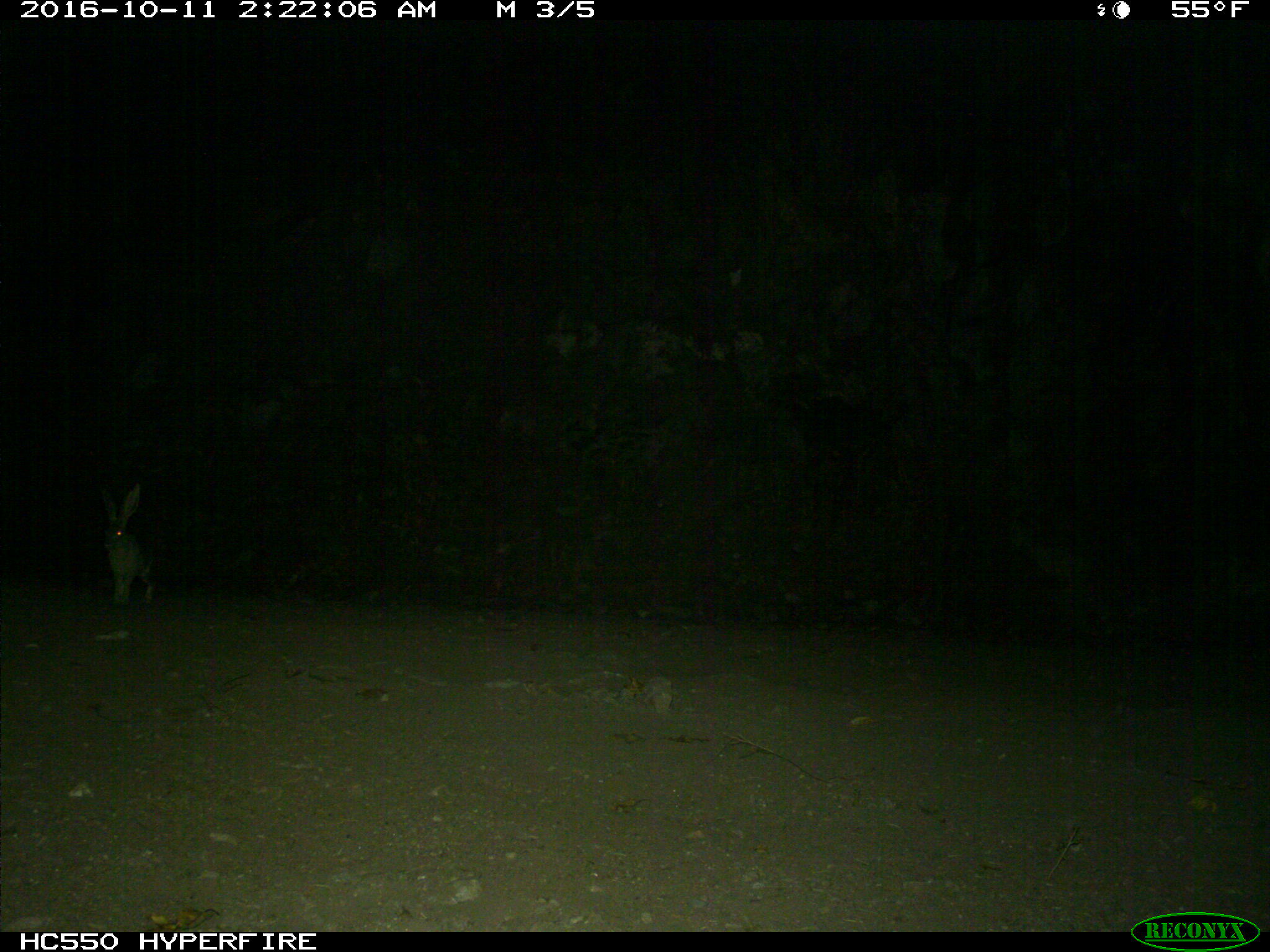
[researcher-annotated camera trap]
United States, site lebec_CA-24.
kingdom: Animalia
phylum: Chordata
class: Mammalia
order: Lagomorpha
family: Leporidae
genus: Lepus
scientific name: Lepus californicus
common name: black-tailed jackrabbit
Lepus californicus (black-tailed jackrabbit).